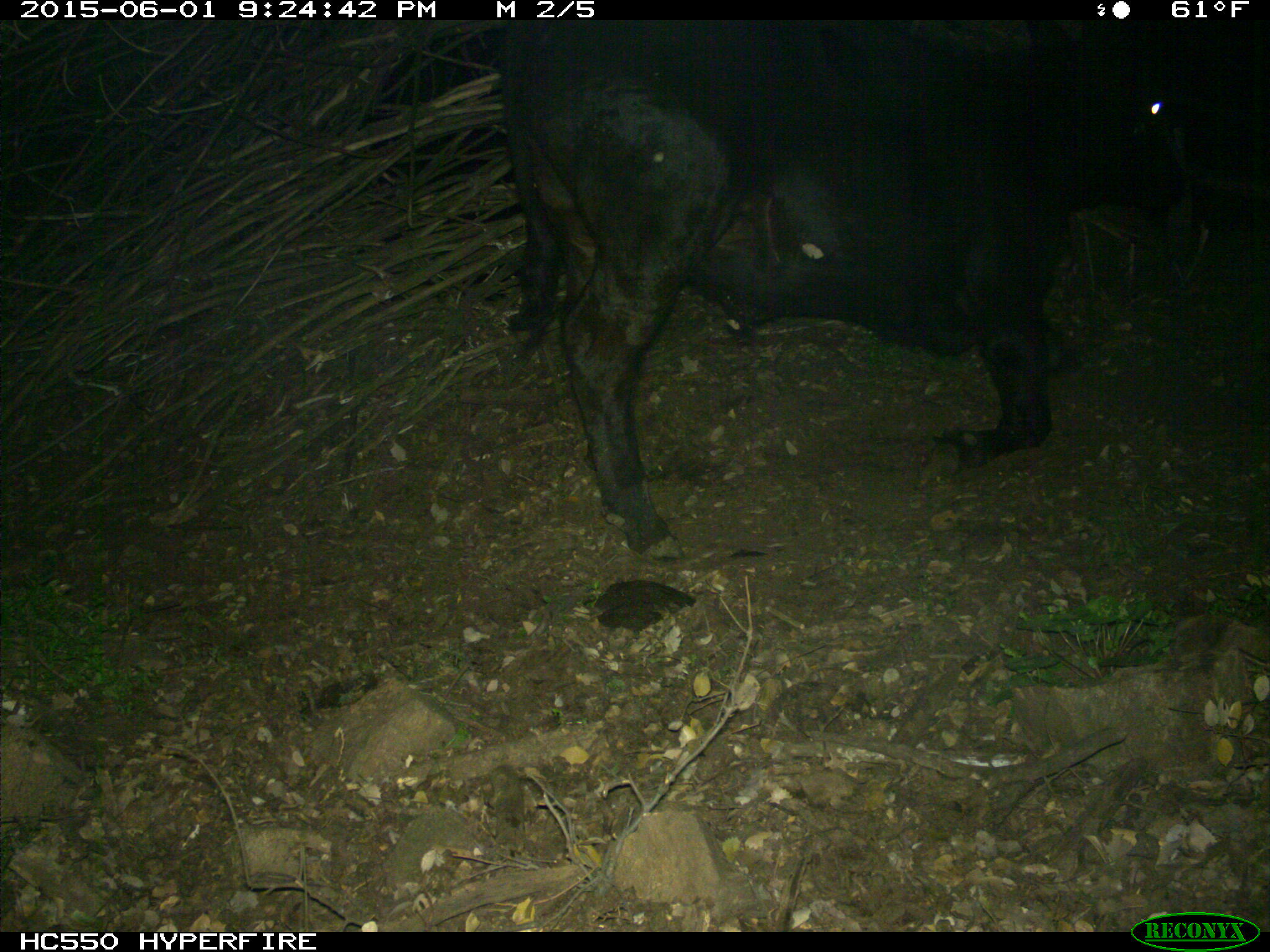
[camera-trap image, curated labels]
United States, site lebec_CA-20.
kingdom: Animalia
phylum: Chordata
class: Mammalia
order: Artiodactyla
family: Bovidae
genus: Bos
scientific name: Bos taurus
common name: domestic cow